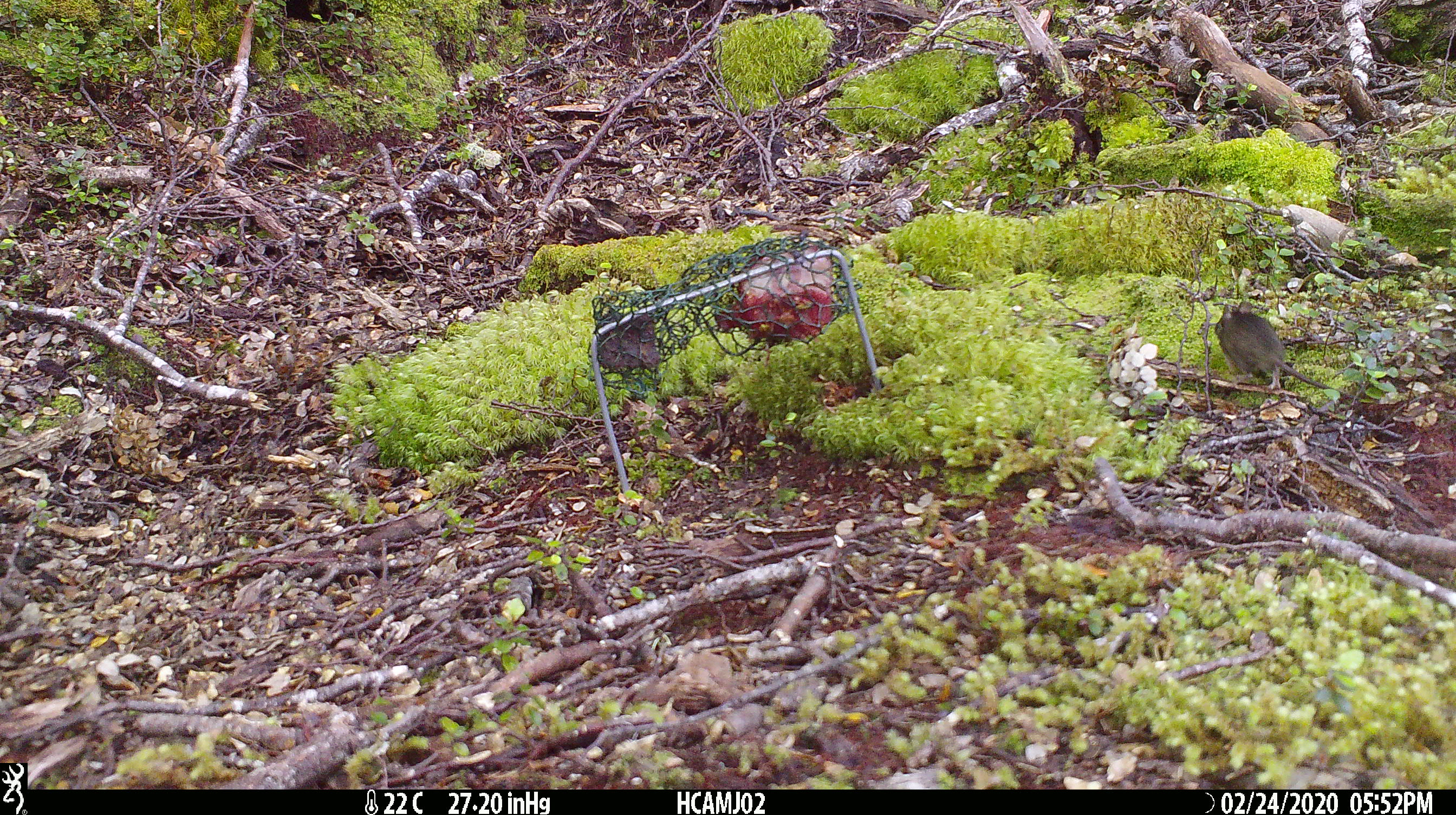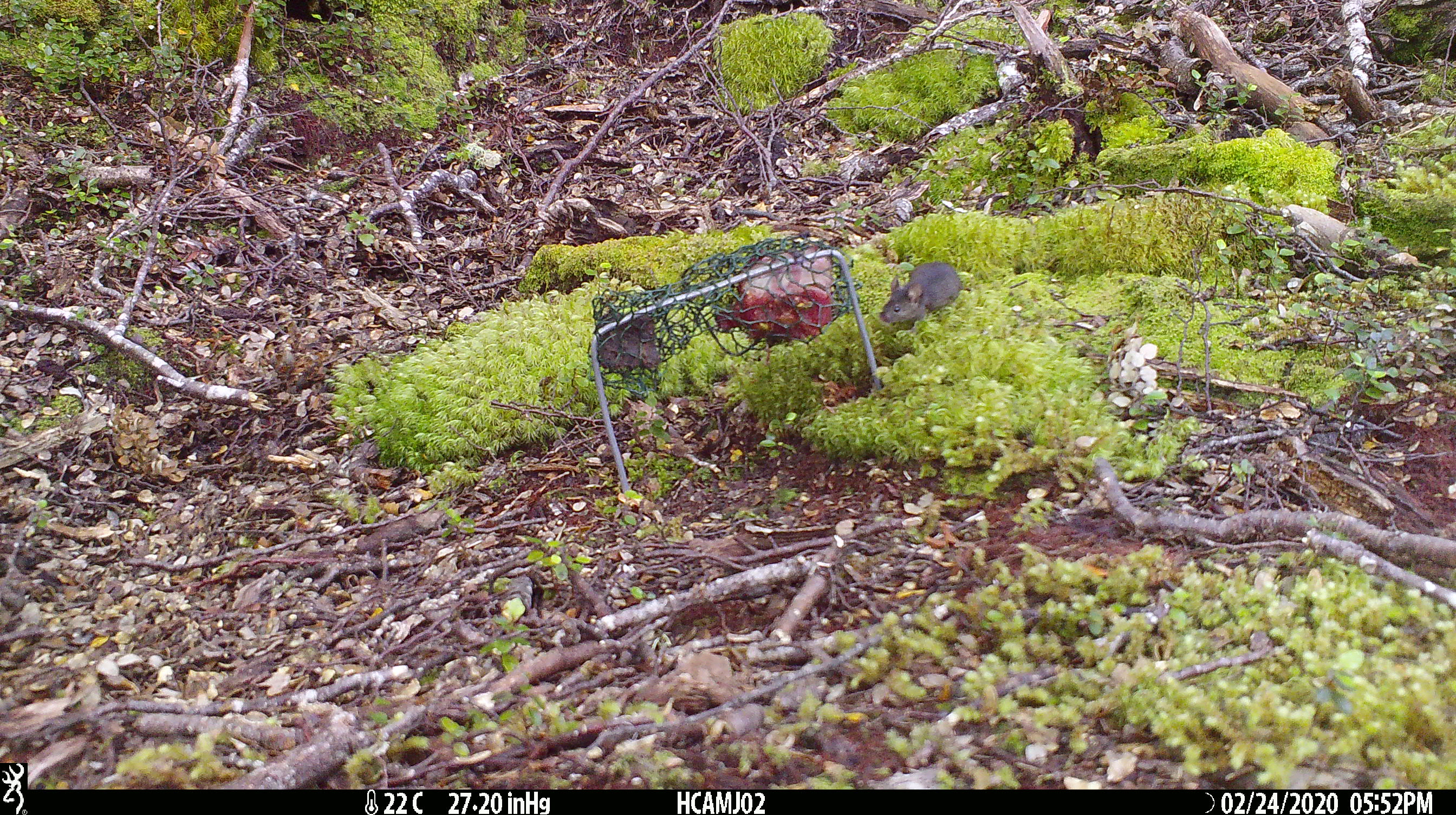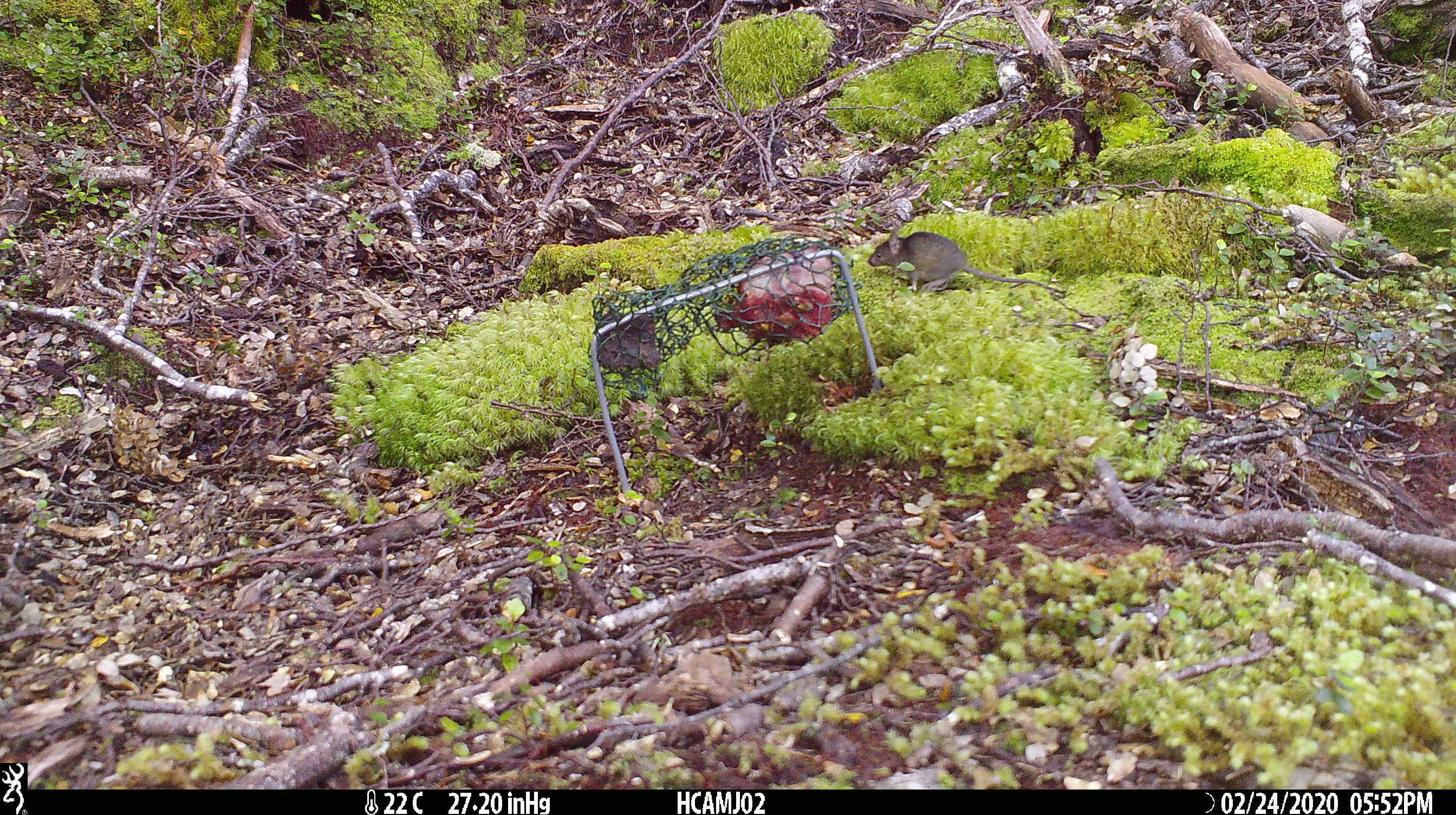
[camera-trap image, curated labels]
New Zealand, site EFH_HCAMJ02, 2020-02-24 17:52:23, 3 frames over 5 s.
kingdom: Animalia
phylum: Chordata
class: Mammalia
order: Rodentia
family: Muridae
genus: Mus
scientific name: Mus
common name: mouse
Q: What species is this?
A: Mouse (Mus).